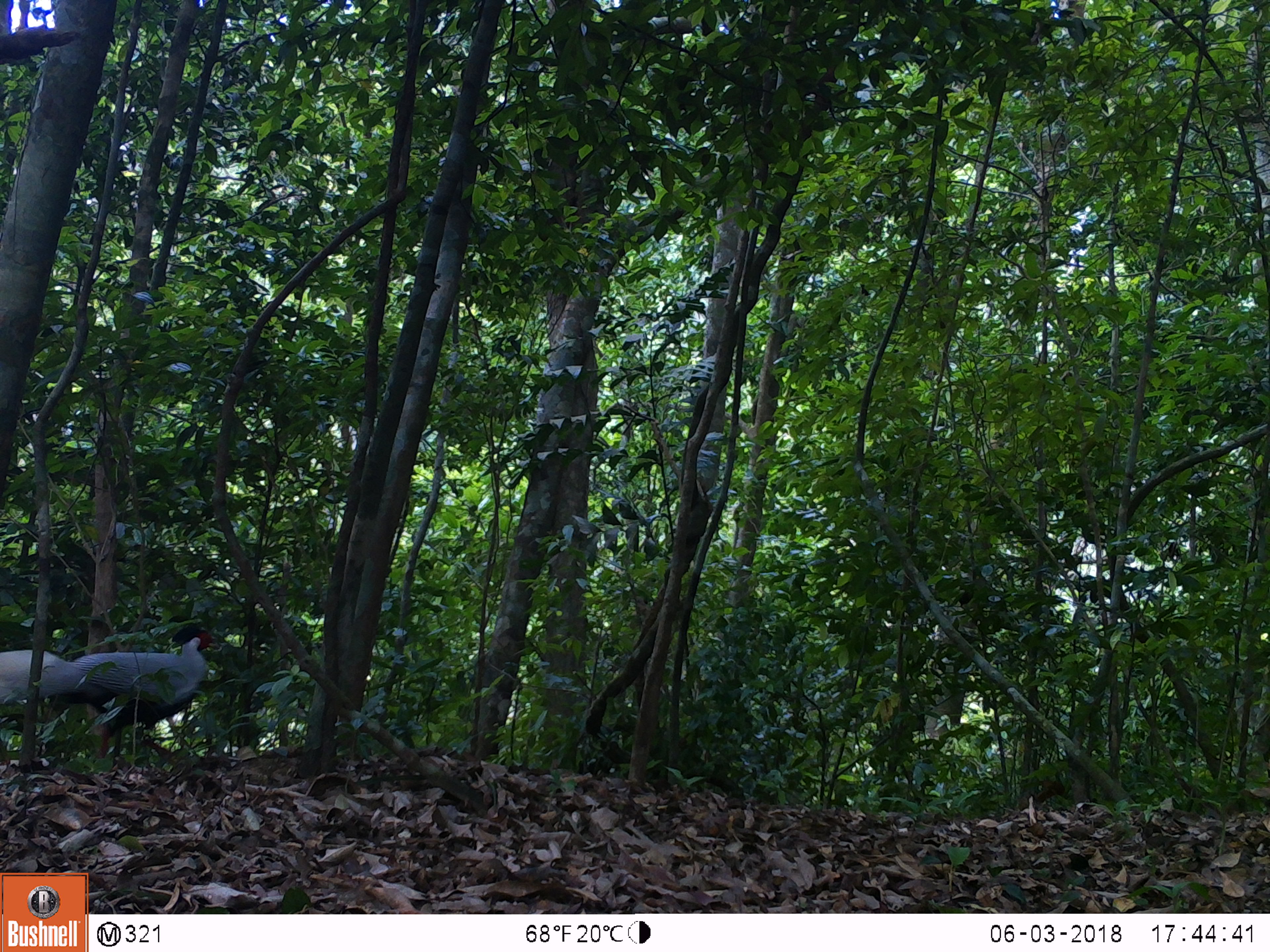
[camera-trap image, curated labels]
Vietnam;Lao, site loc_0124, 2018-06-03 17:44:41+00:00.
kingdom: Animalia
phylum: Chordata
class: Aves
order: Galliformes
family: Phasianidae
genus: Lophura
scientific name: Lophura nycthemera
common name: silver pheasant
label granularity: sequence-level